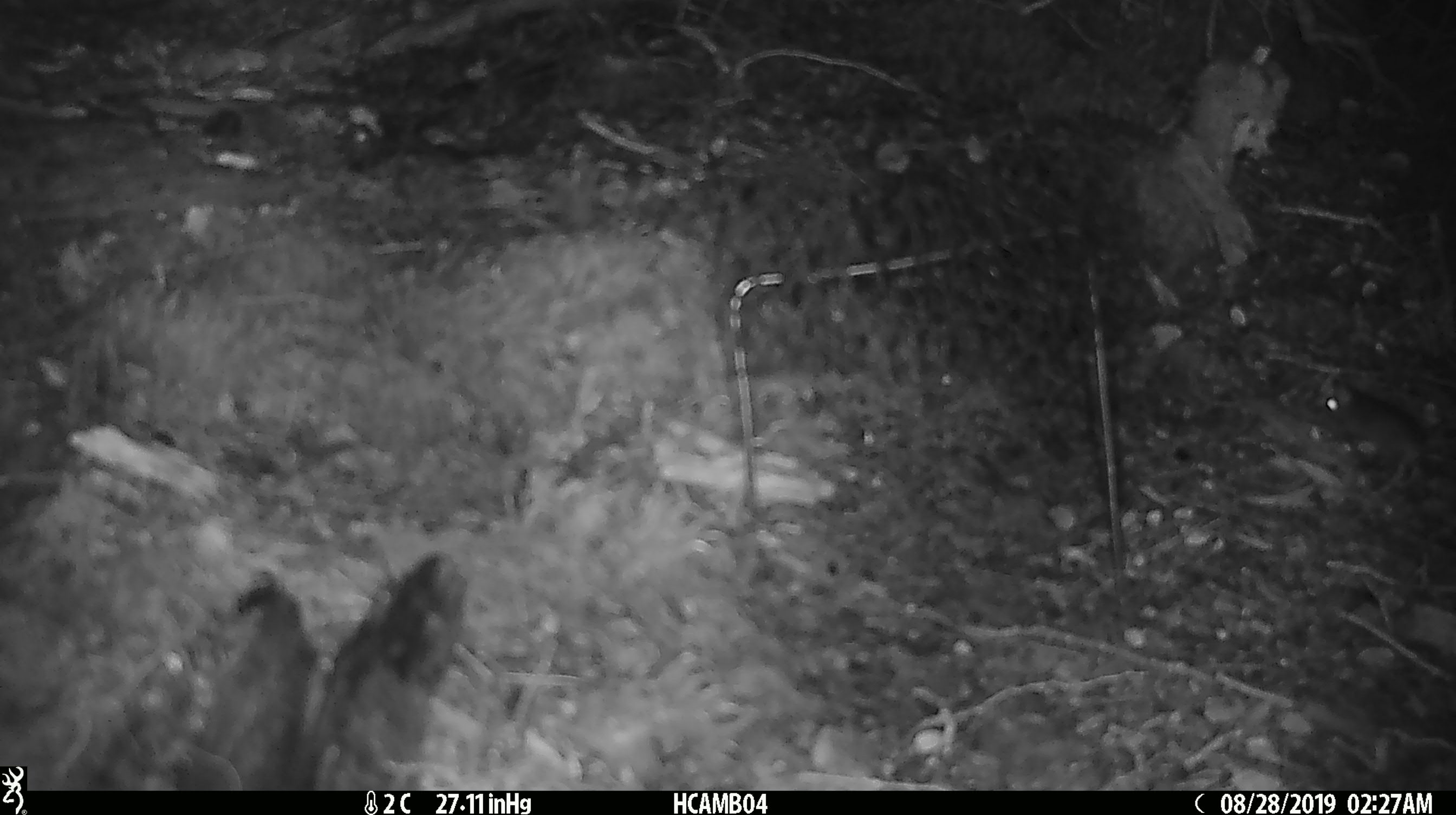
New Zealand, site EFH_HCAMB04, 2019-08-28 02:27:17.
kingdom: Animalia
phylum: Chordata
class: Mammalia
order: Rodentia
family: Muridae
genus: Mus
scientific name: Mus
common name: mouse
Mouse (Mus).